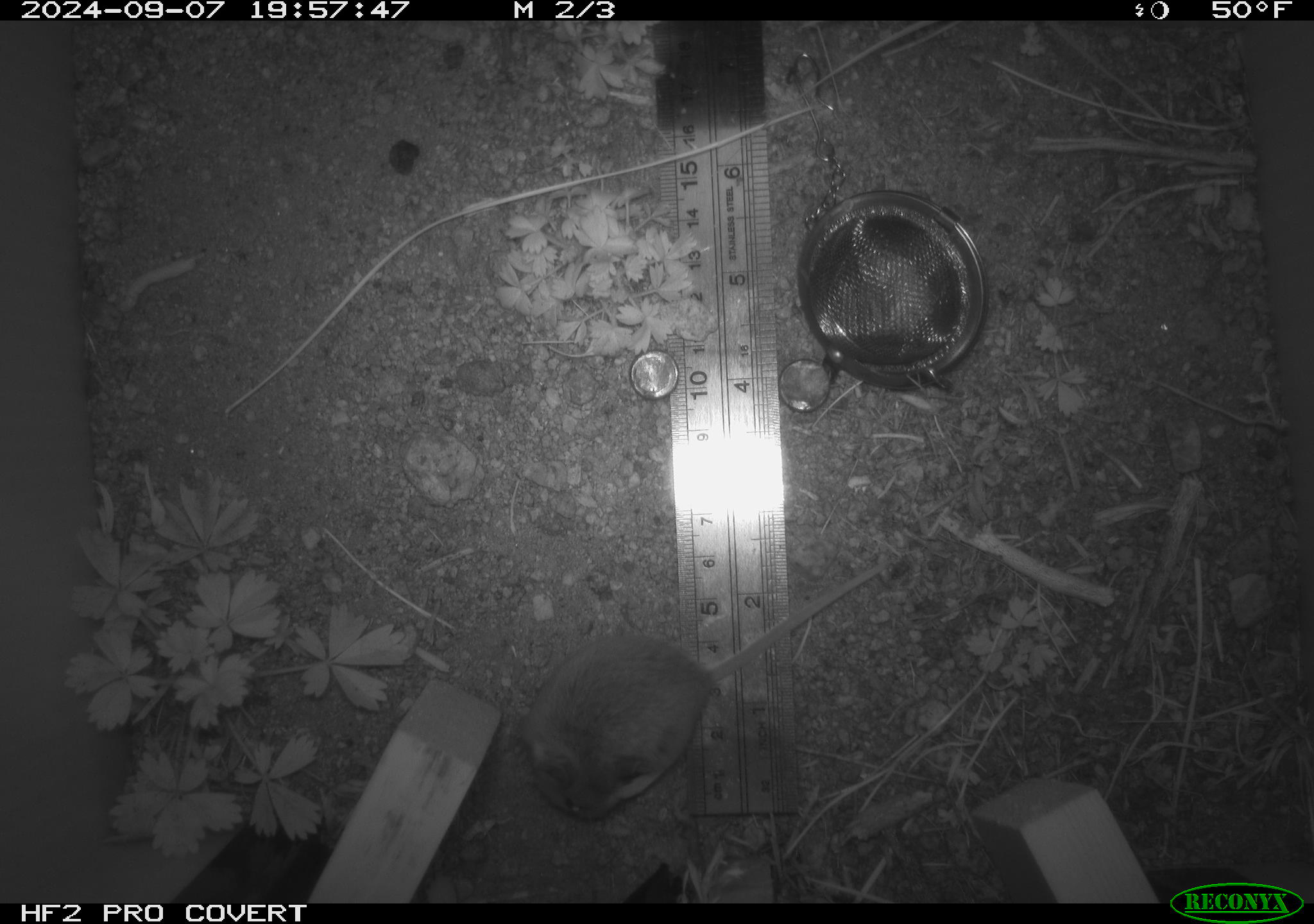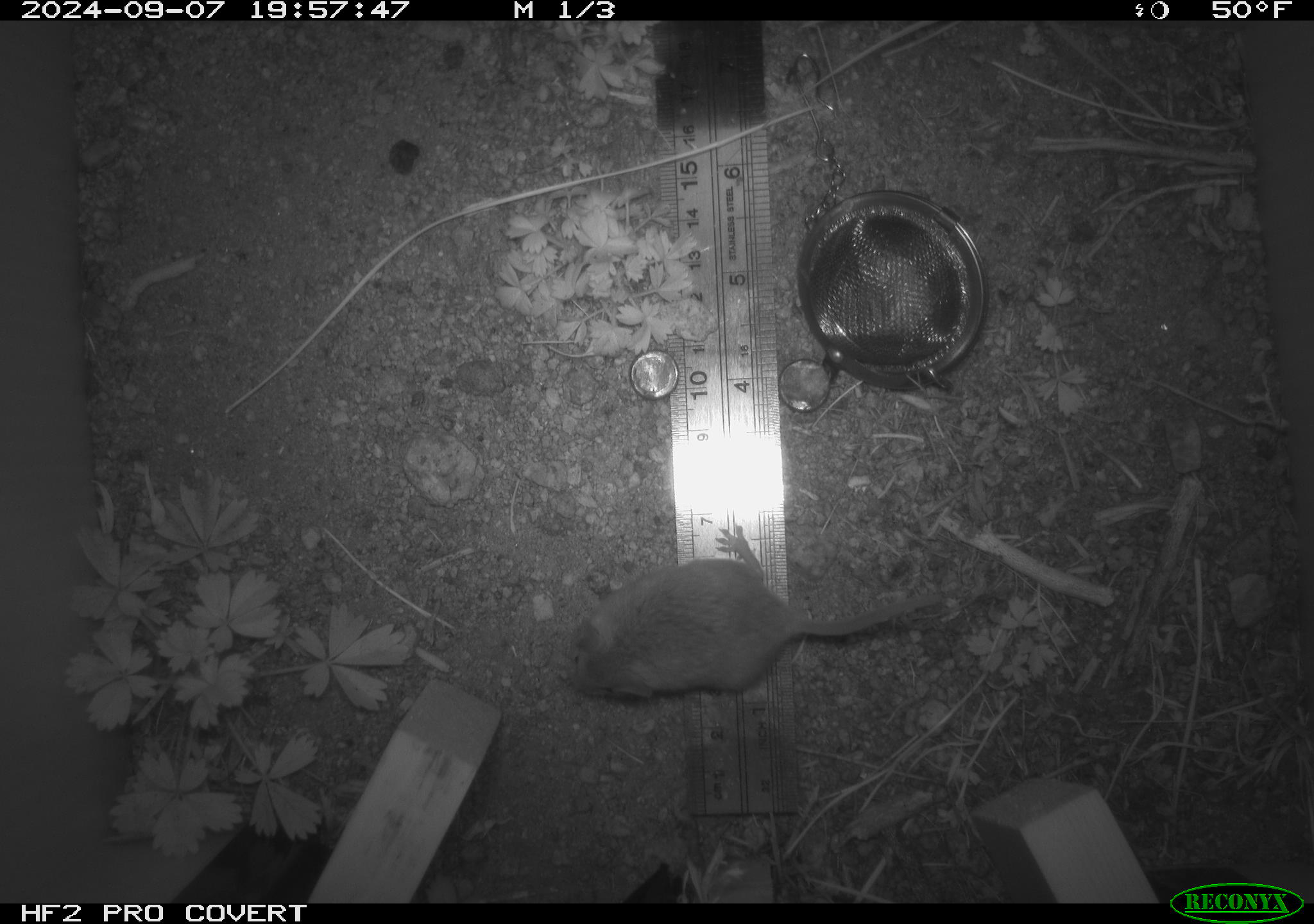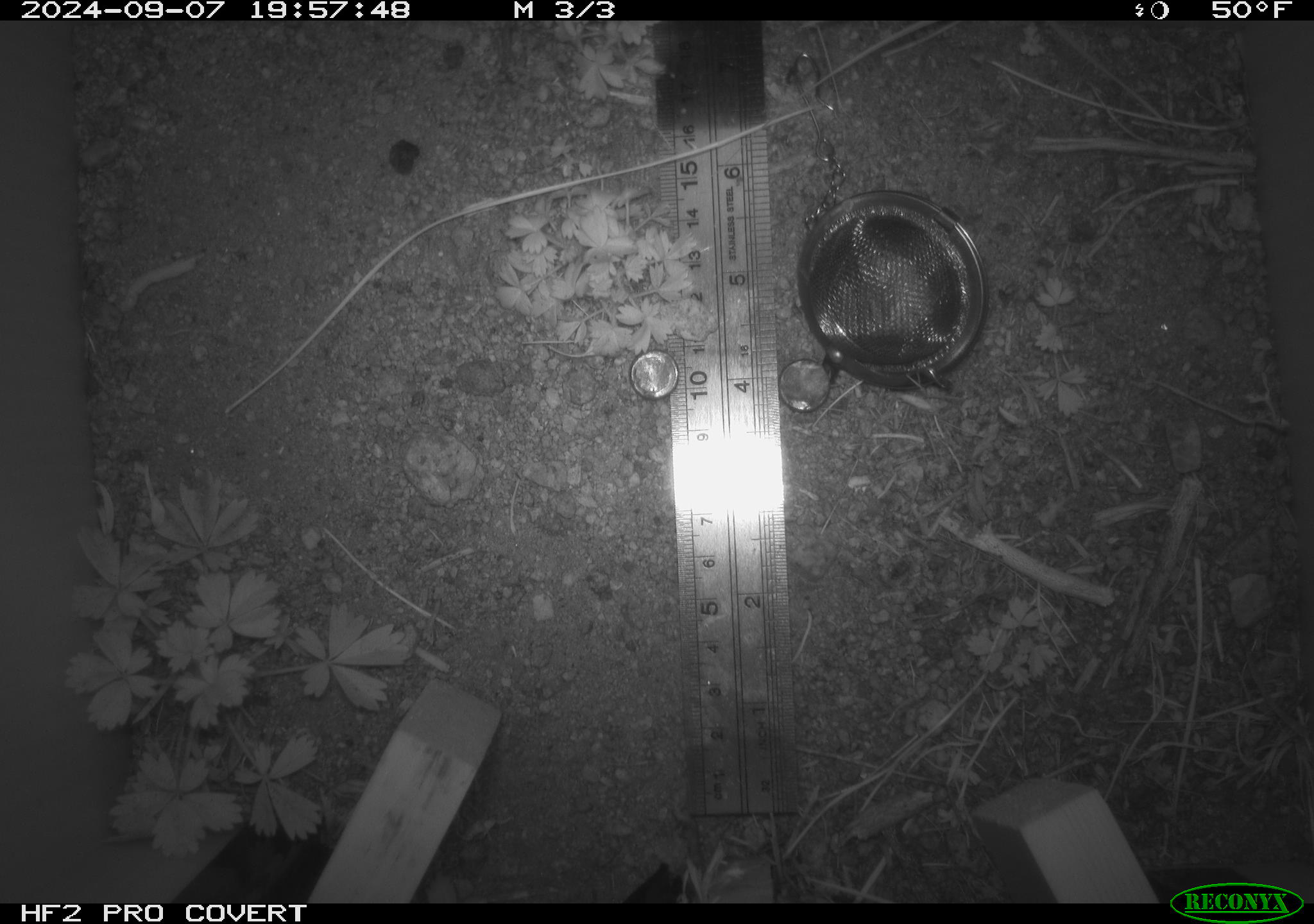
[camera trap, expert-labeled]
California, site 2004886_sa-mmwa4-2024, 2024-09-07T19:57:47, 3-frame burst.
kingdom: Animalia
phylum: Chordata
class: Mammalia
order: Rodentia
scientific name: Rodentia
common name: mouse species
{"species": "mouse species (Rodentia)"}